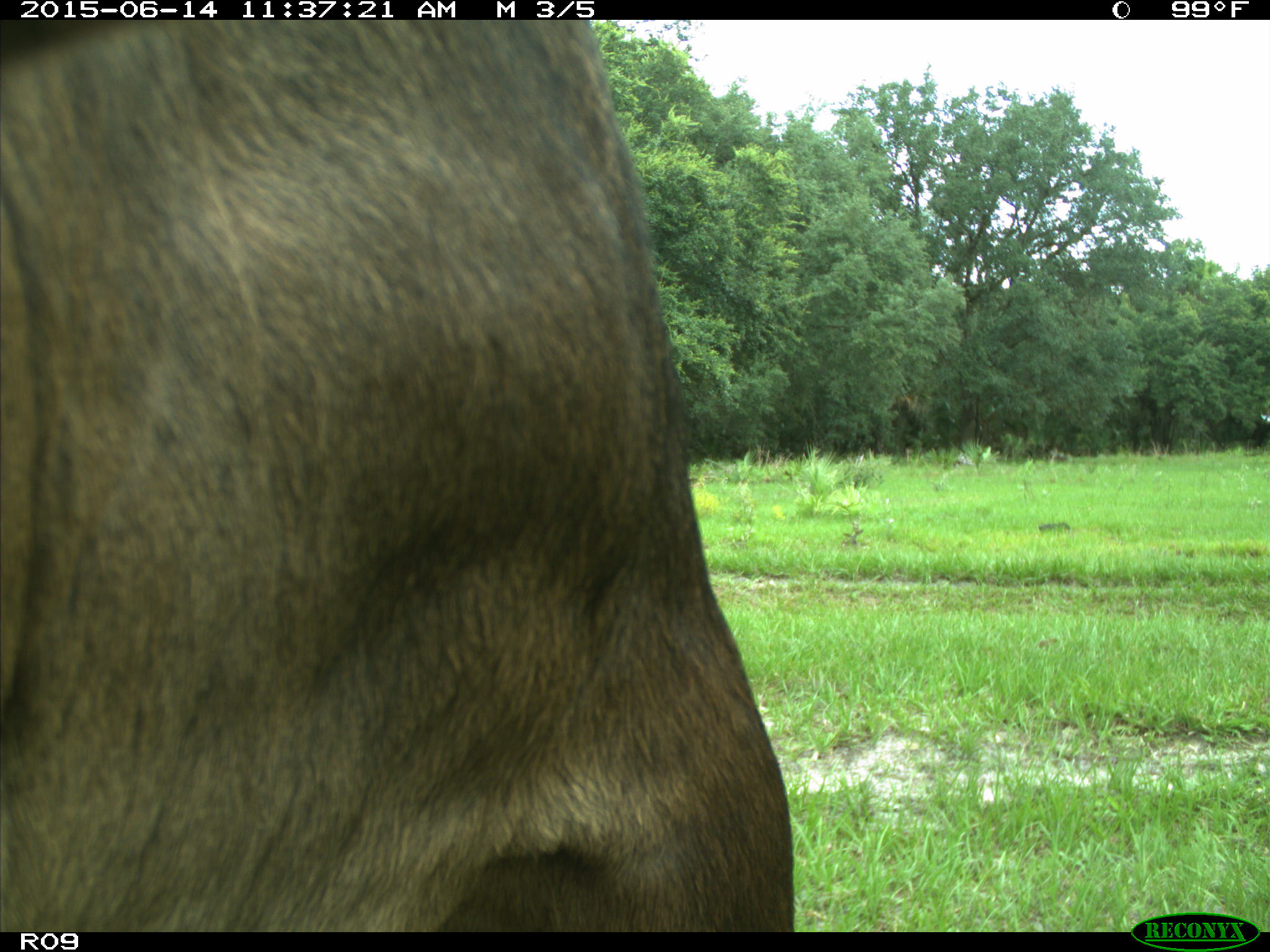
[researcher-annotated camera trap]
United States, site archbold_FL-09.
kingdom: Animalia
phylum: Chordata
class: Mammalia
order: Artiodactyla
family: Bovidae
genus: Bos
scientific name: Bos taurus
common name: domestic cow